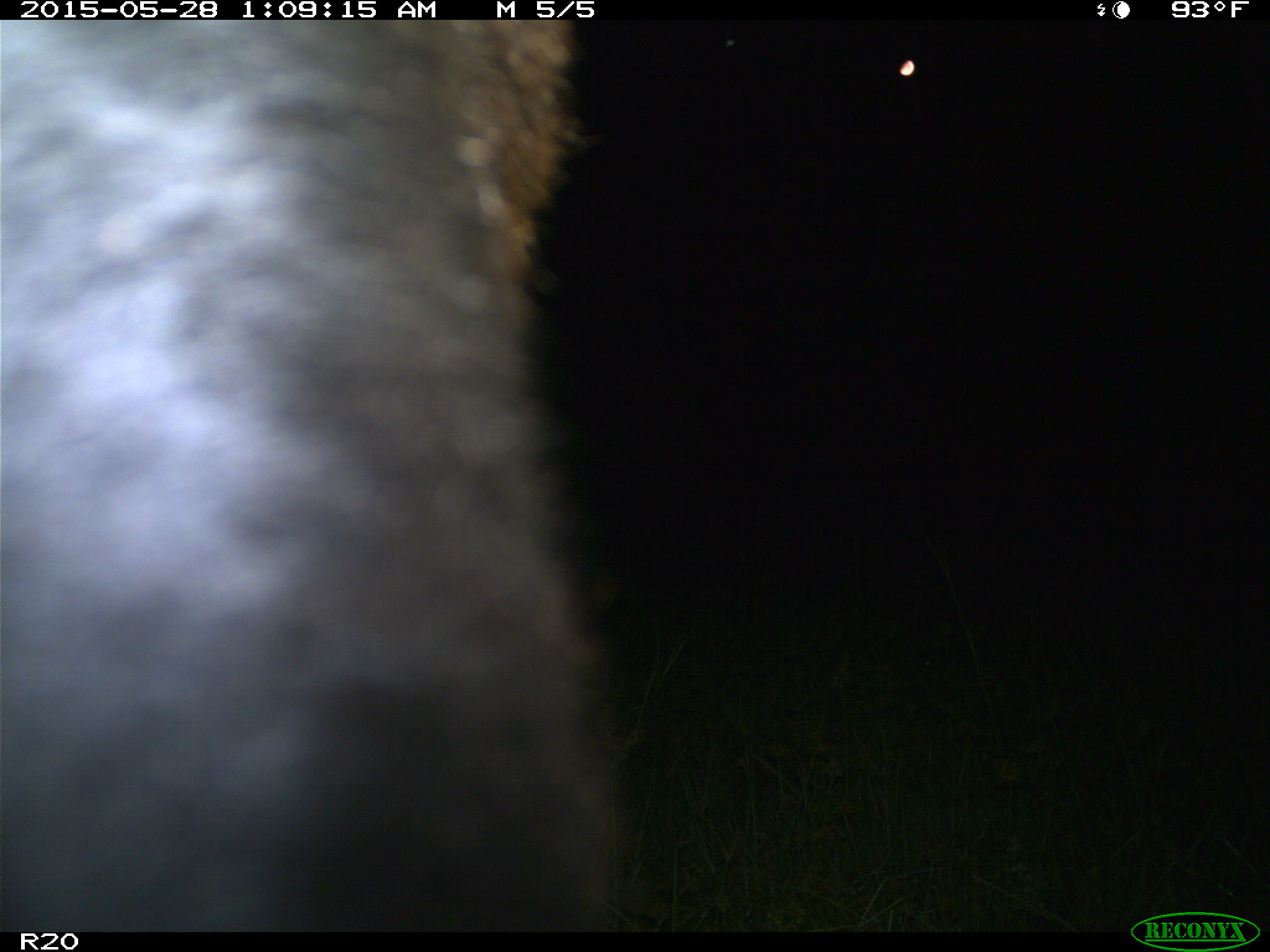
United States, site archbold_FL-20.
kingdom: Animalia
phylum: Chordata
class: Mammalia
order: Artiodactyla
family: Bovidae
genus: Bos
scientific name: Bos taurus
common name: domestic cow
Bos taurus (domestic cow).